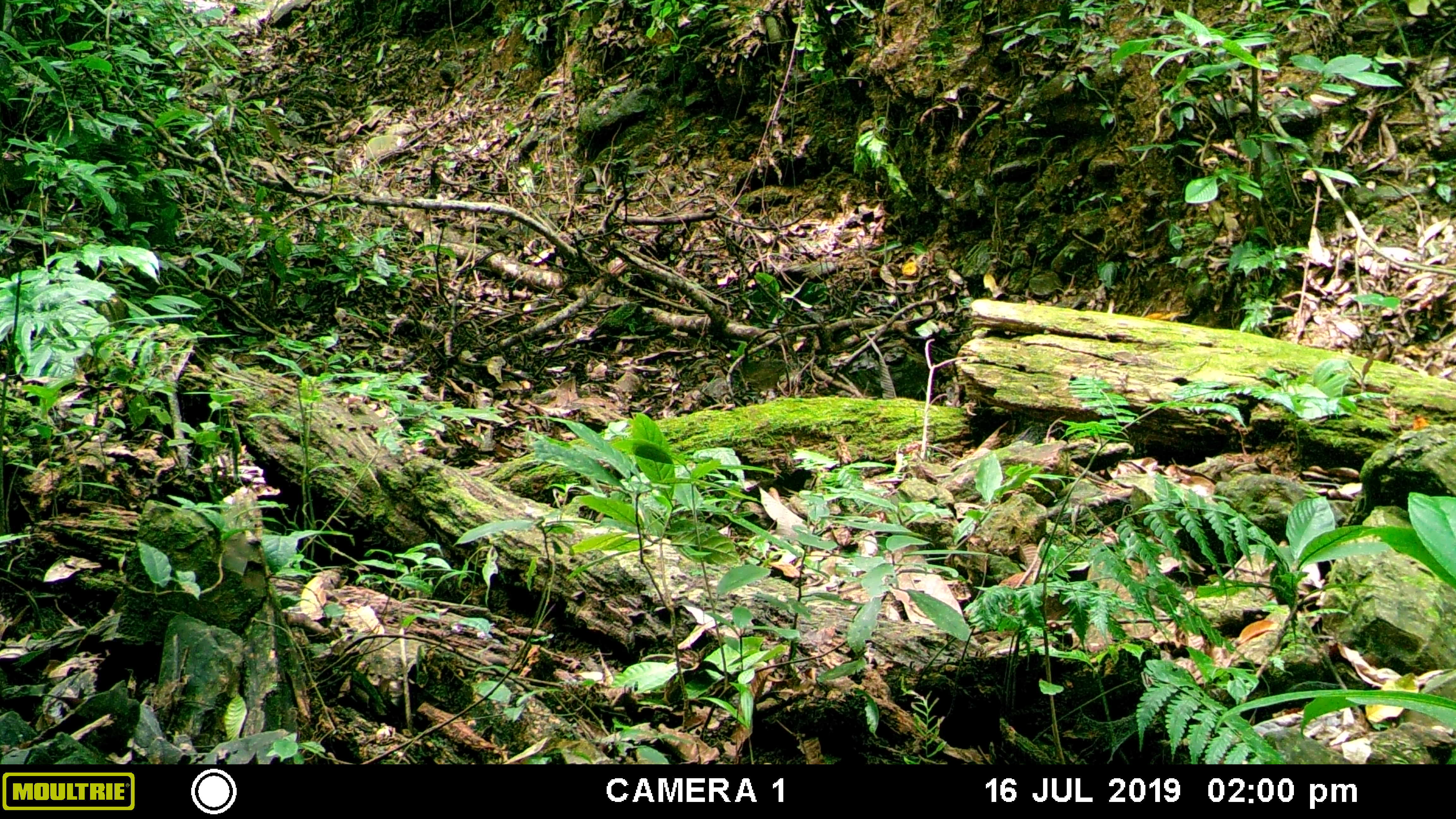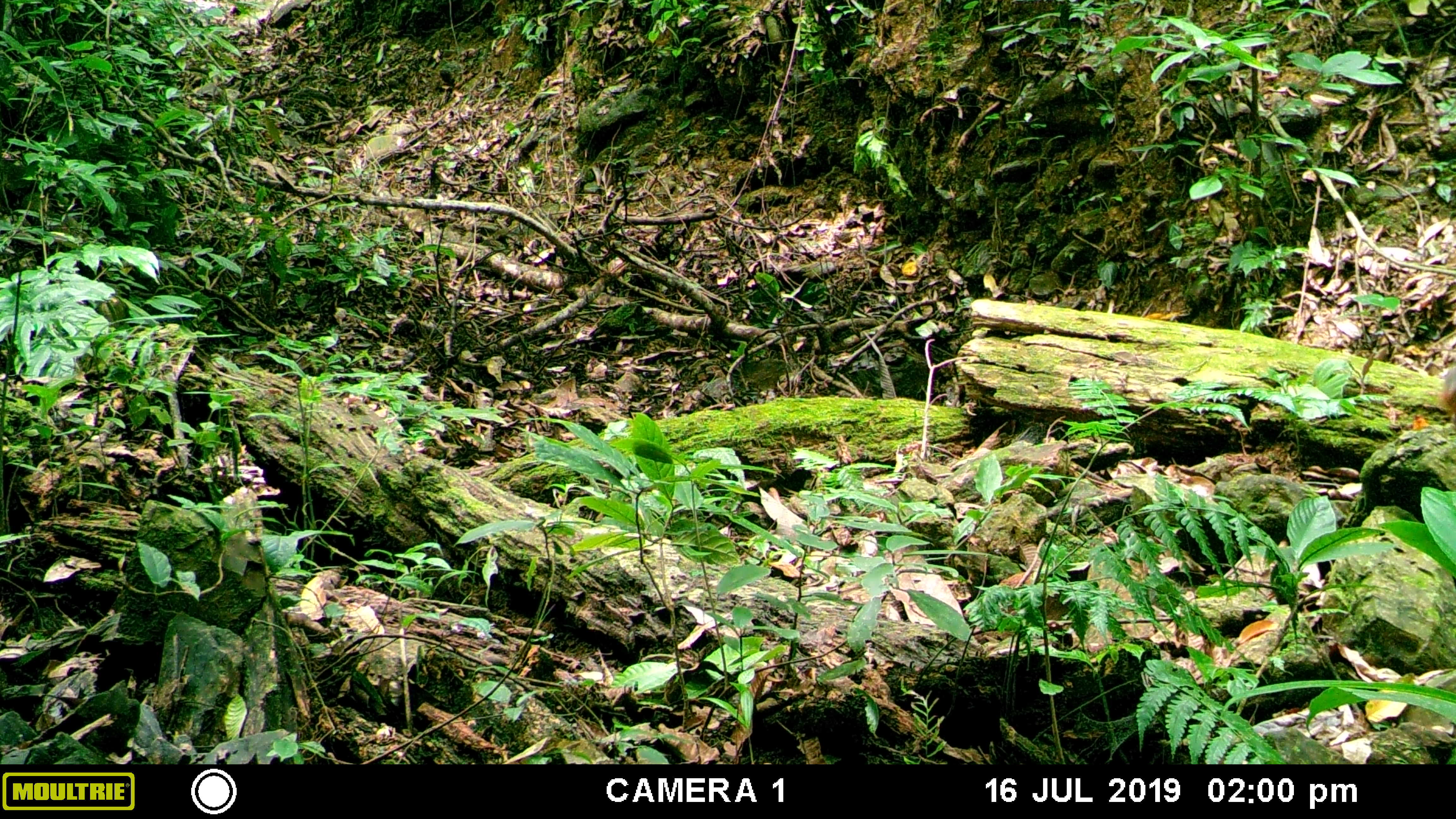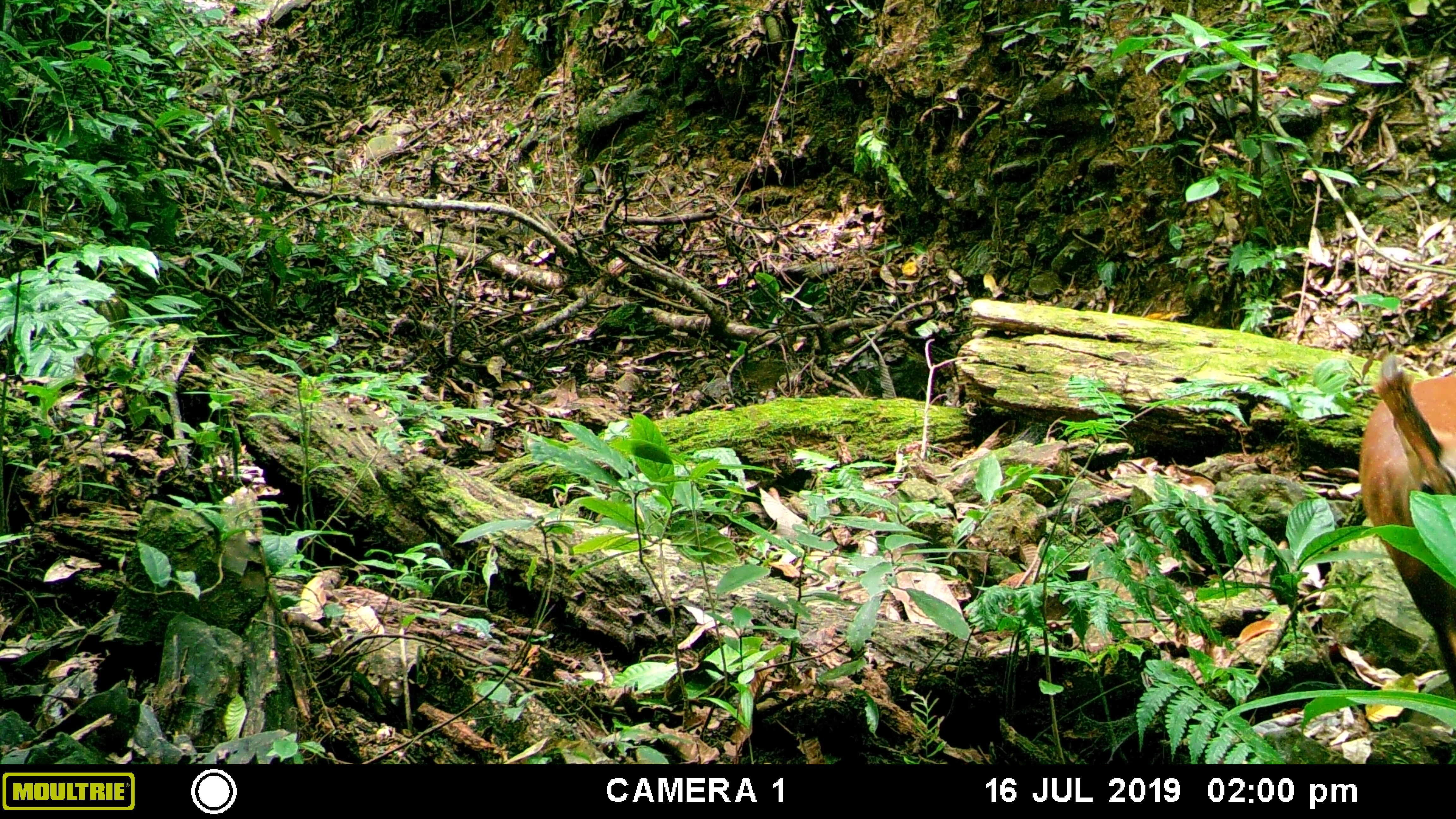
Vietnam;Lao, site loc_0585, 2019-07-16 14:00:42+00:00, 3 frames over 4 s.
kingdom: Animalia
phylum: Chordata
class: Mammalia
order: Artiodactyla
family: Cervidae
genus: Muntiacus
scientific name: Muntiacus muntjak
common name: red muntjac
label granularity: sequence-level